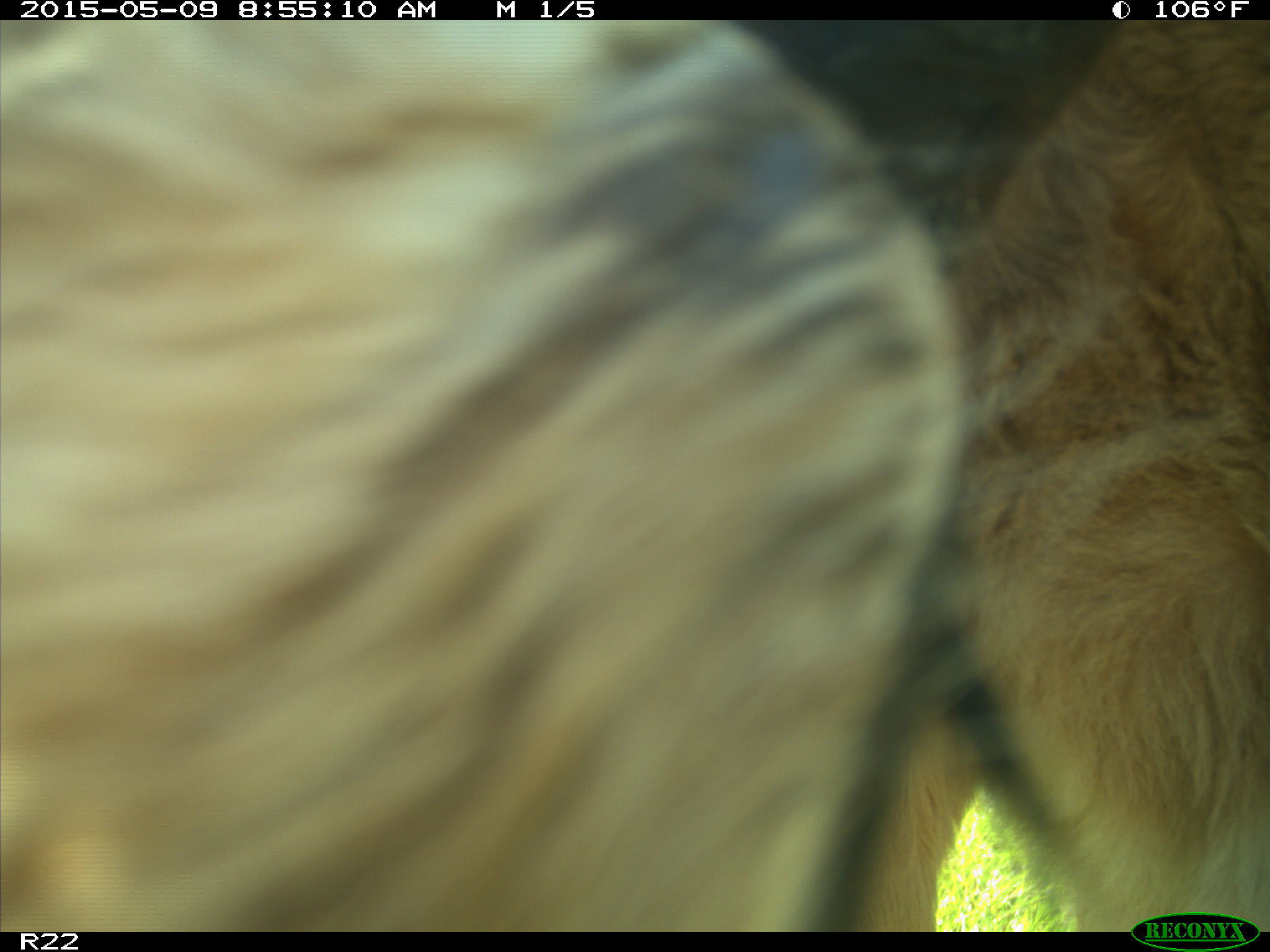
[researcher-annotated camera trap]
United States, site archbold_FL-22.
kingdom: Animalia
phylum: Chordata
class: Mammalia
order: Artiodactyla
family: Bovidae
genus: Bos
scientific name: Bos taurus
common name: domestic cow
Bos taurus (domestic cow).